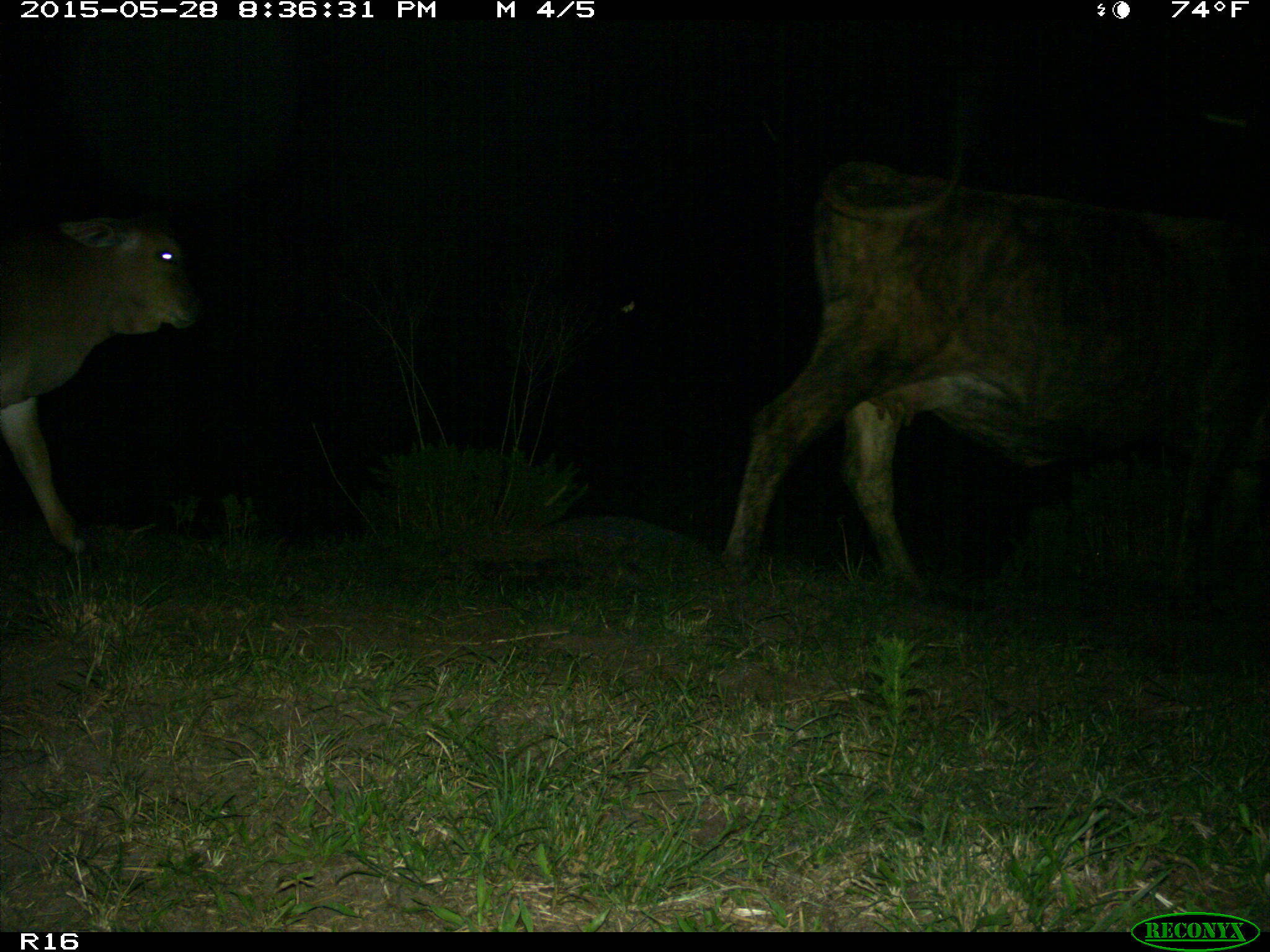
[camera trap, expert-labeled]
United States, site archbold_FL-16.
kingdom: Animalia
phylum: Chordata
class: Mammalia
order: Artiodactyla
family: Bovidae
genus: Bos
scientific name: Bos taurus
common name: domestic cow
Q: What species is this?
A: Bos taurus (domestic cow).